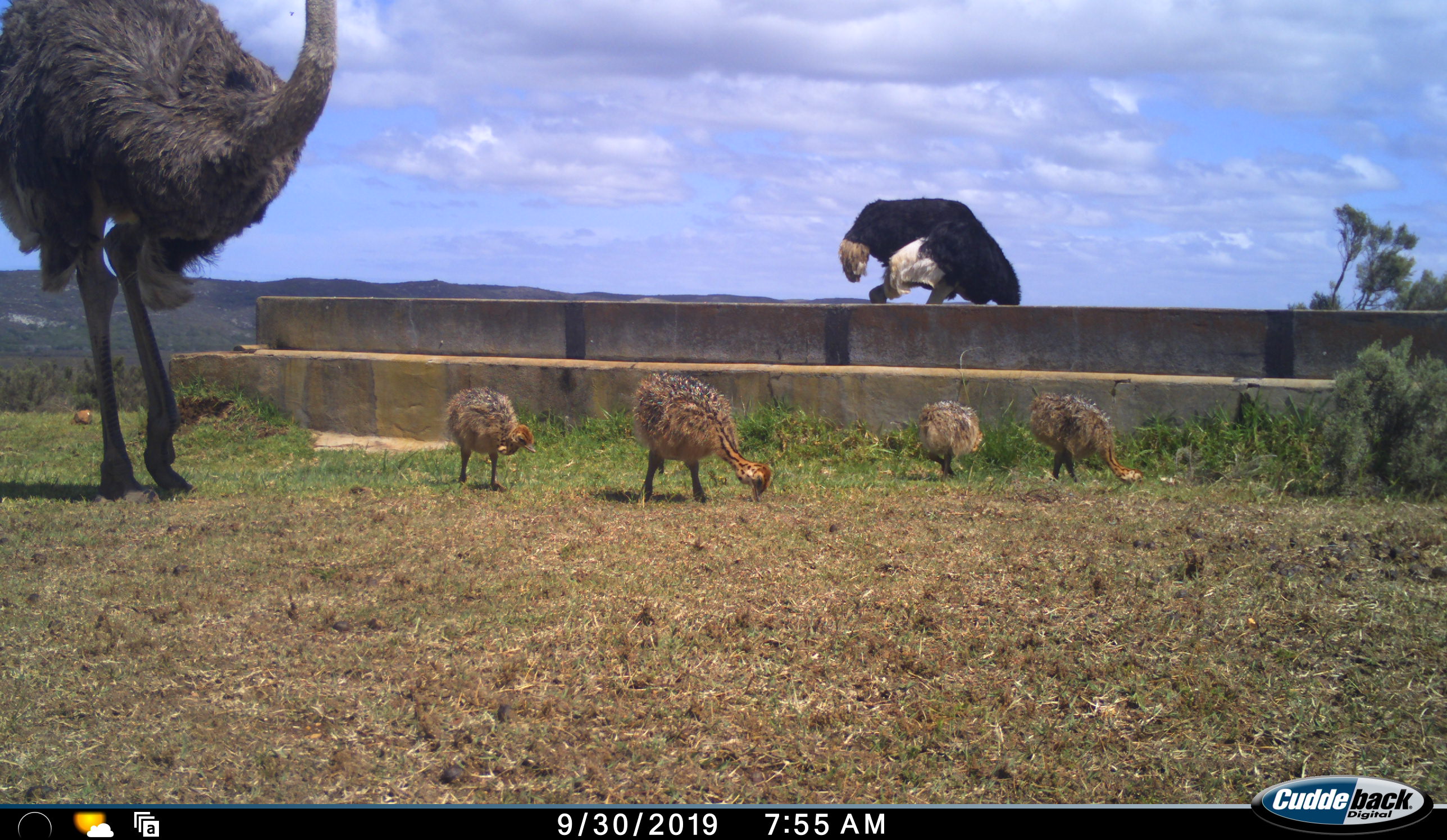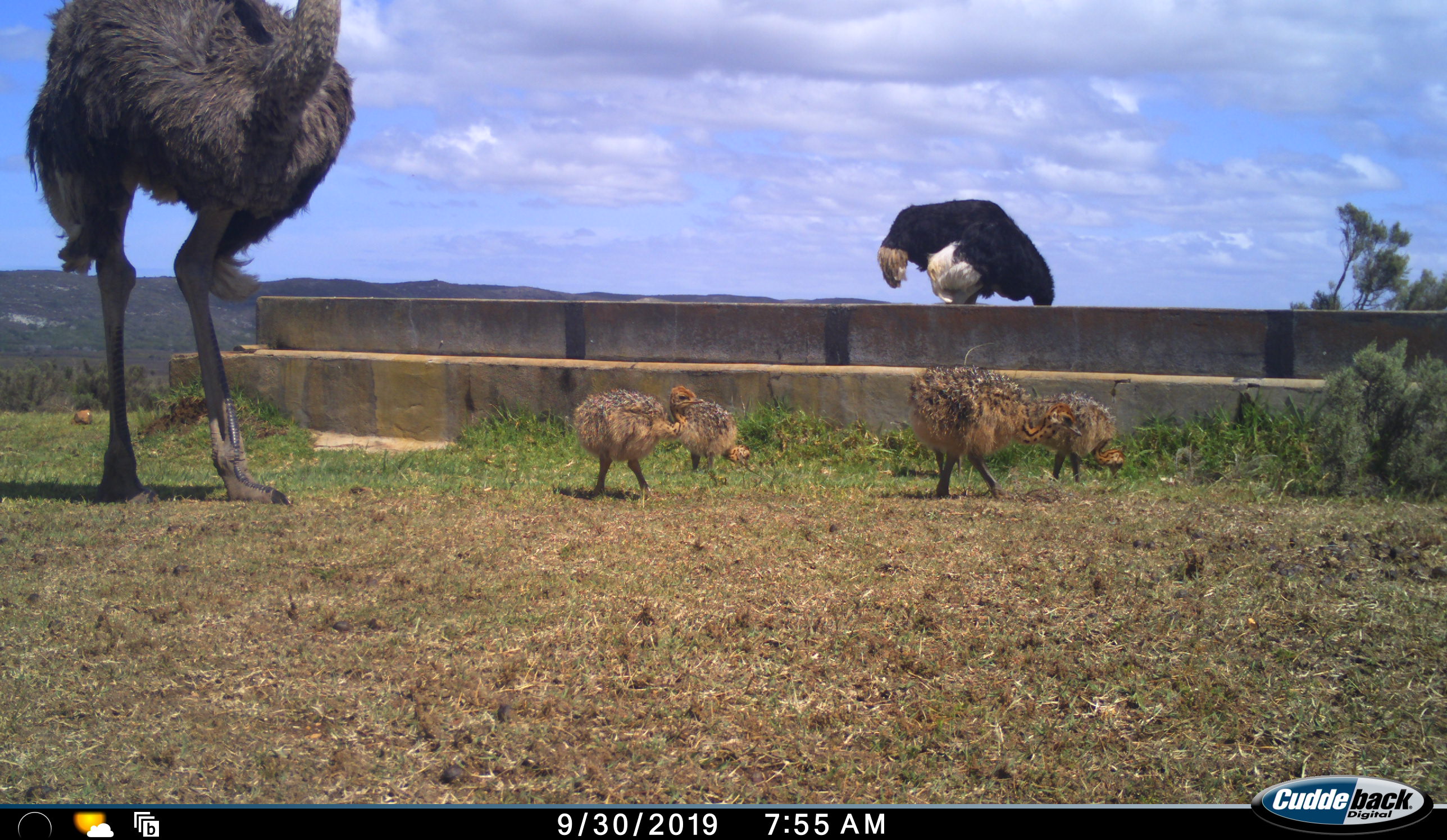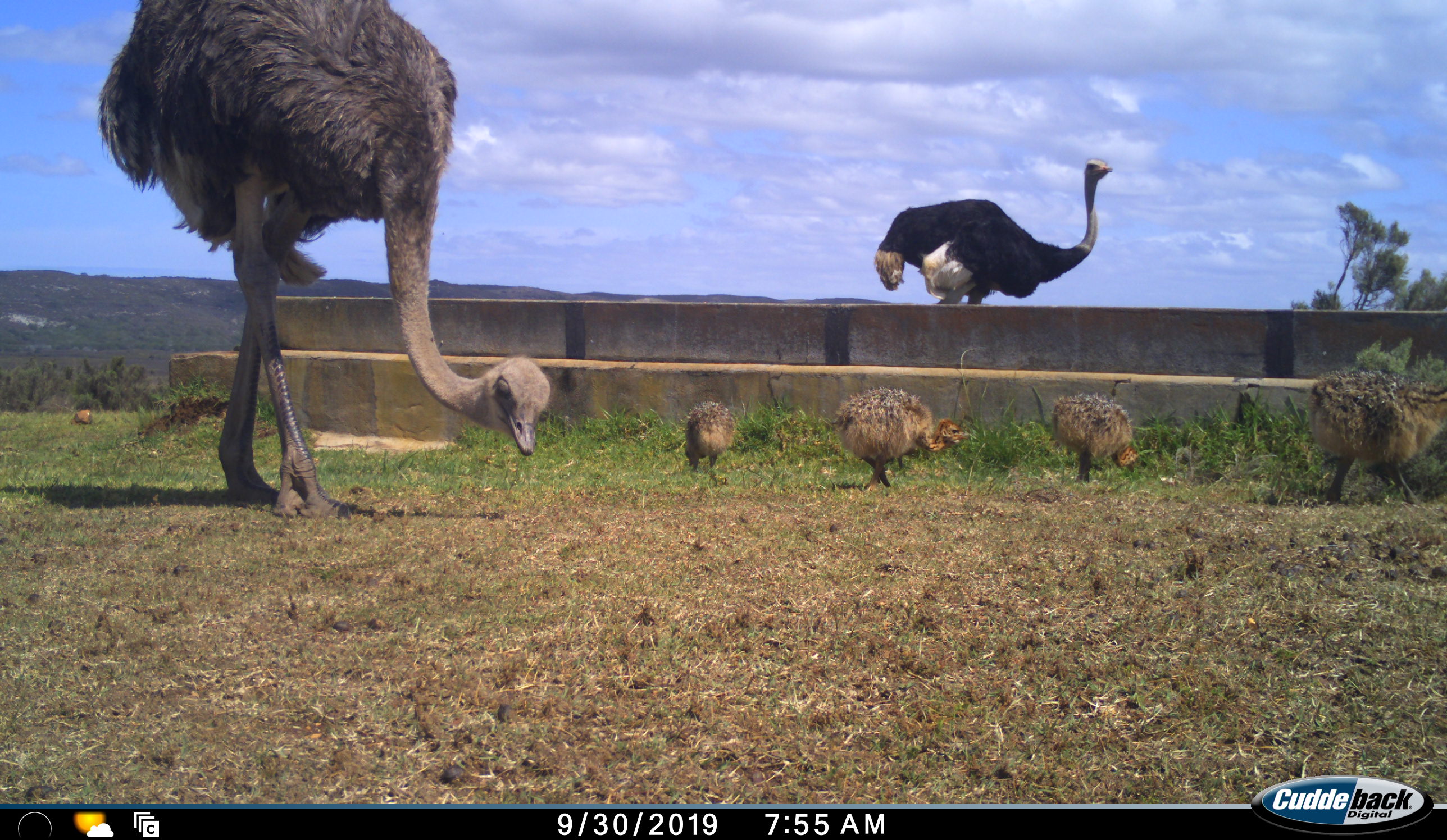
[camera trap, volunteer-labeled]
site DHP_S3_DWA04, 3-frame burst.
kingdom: Animalia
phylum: Chordata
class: Aves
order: Struthioniformes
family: Struthionidae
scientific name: Struthionidae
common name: ostrich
Ostrich (Struthionidae), count 6. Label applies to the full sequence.